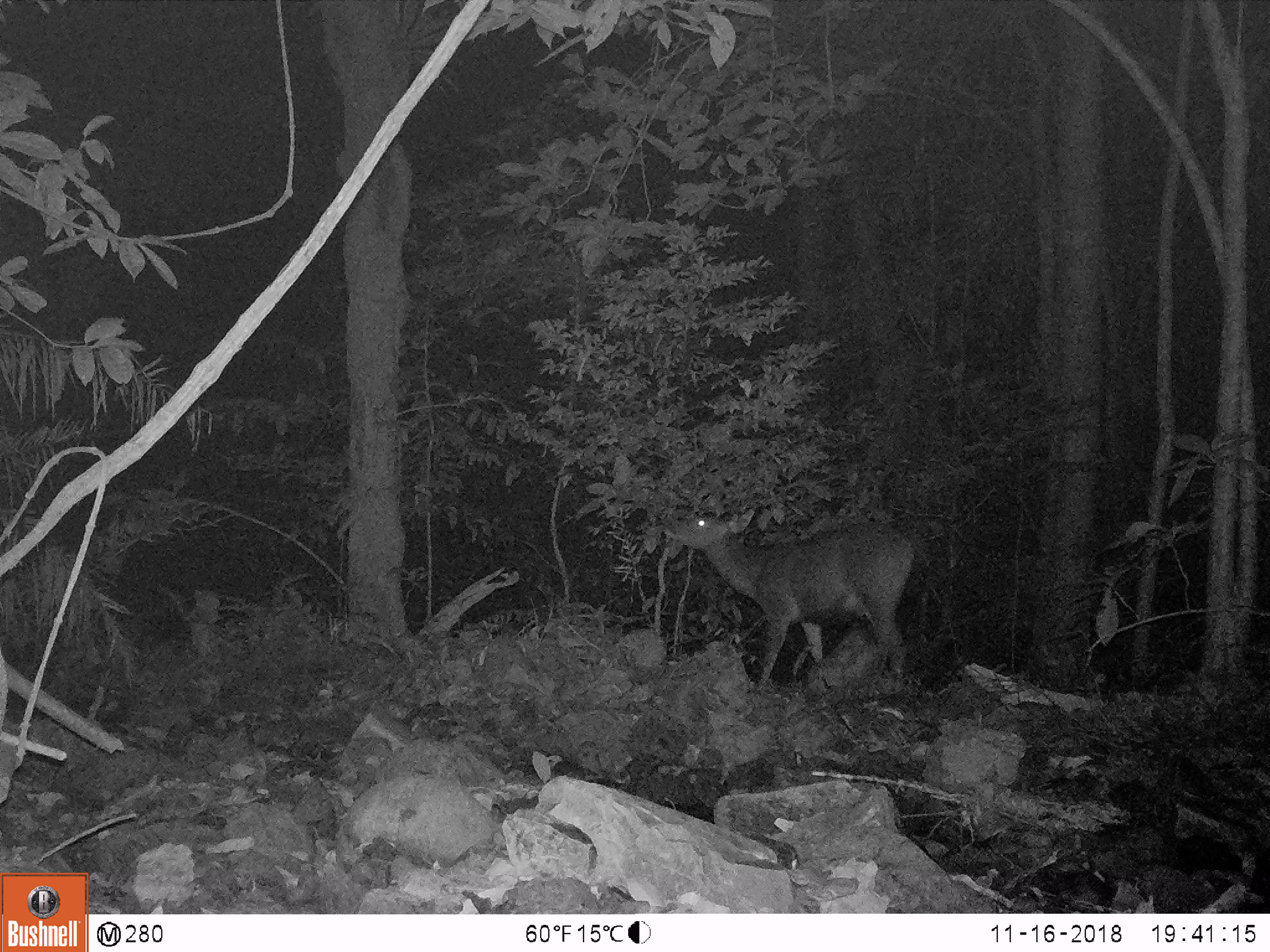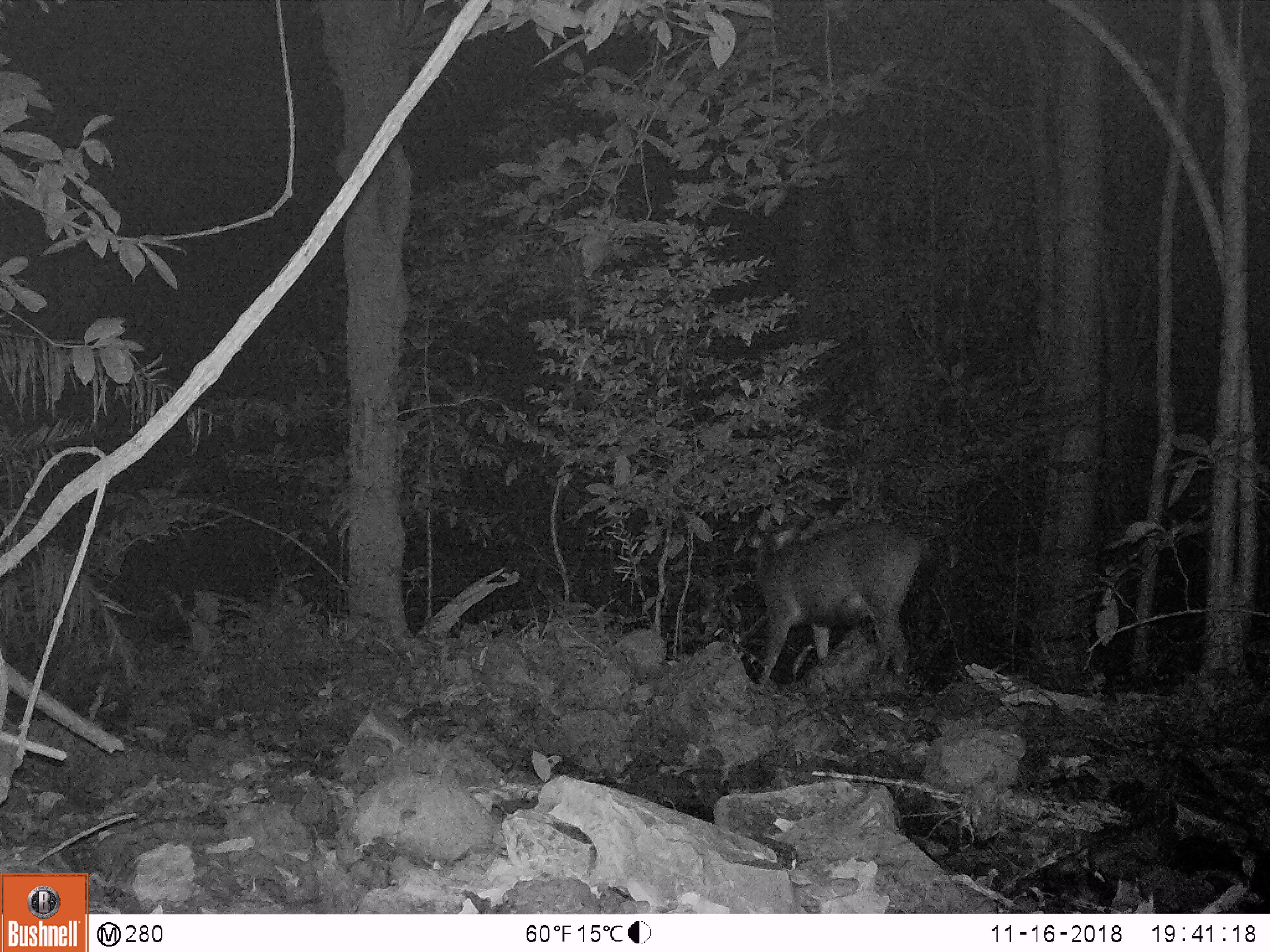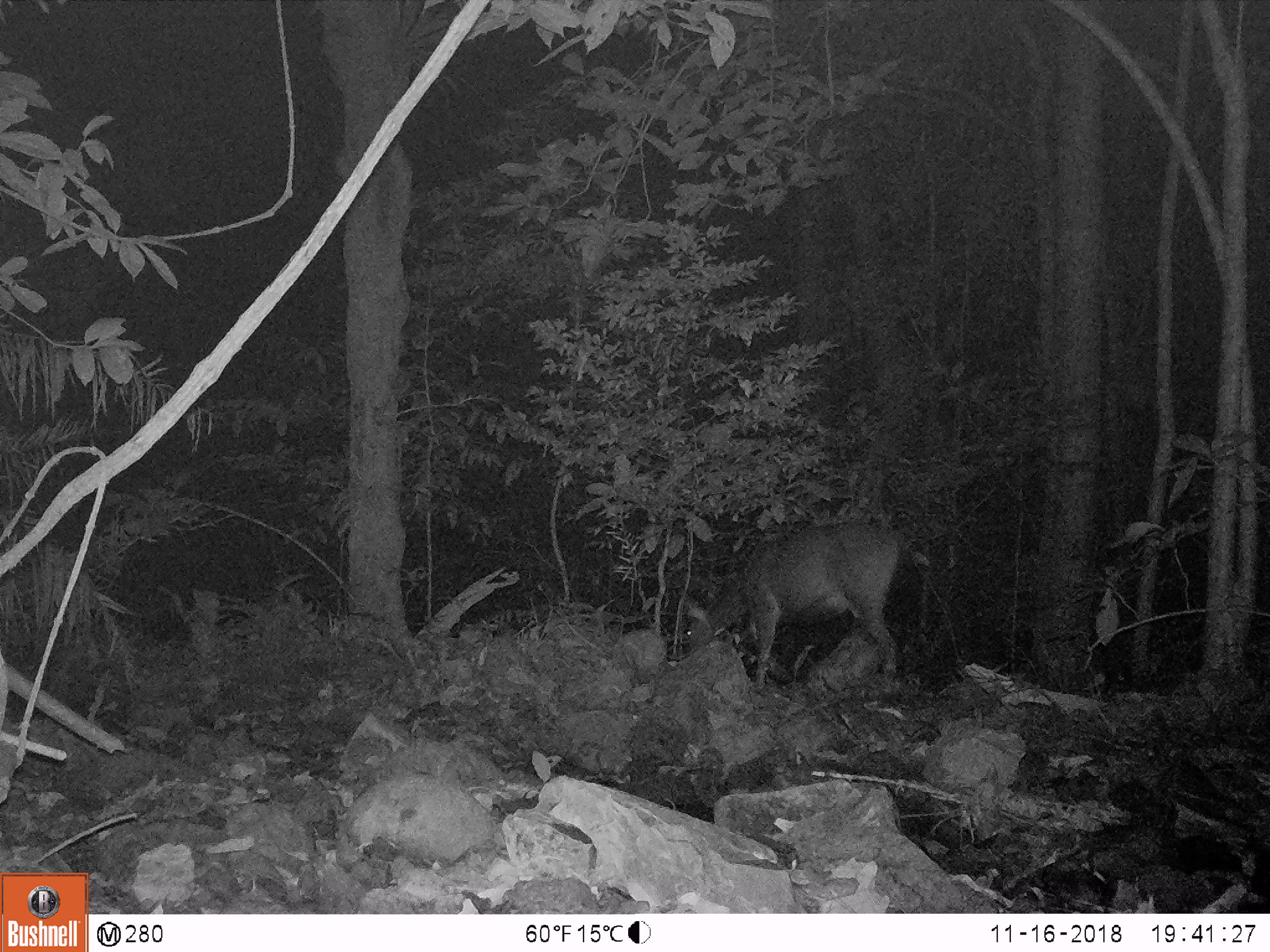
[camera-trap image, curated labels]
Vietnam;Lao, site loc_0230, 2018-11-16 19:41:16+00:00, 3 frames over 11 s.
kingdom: Animalia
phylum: Chordata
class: Mammalia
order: Artiodactyla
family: Cervidae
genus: Rusa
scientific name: Rusa unicolor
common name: sambar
Sambar (Rusa unicolor). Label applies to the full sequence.